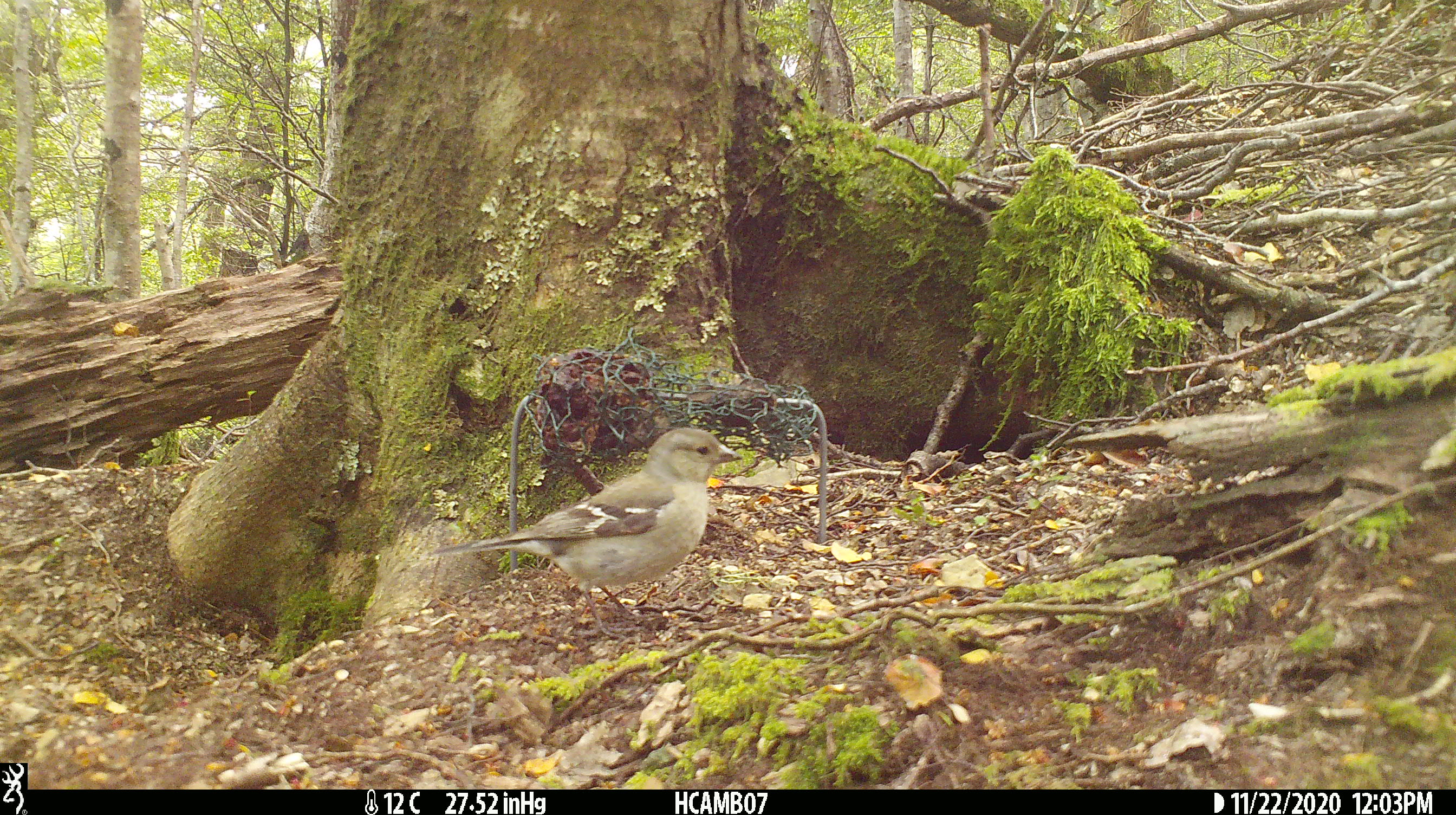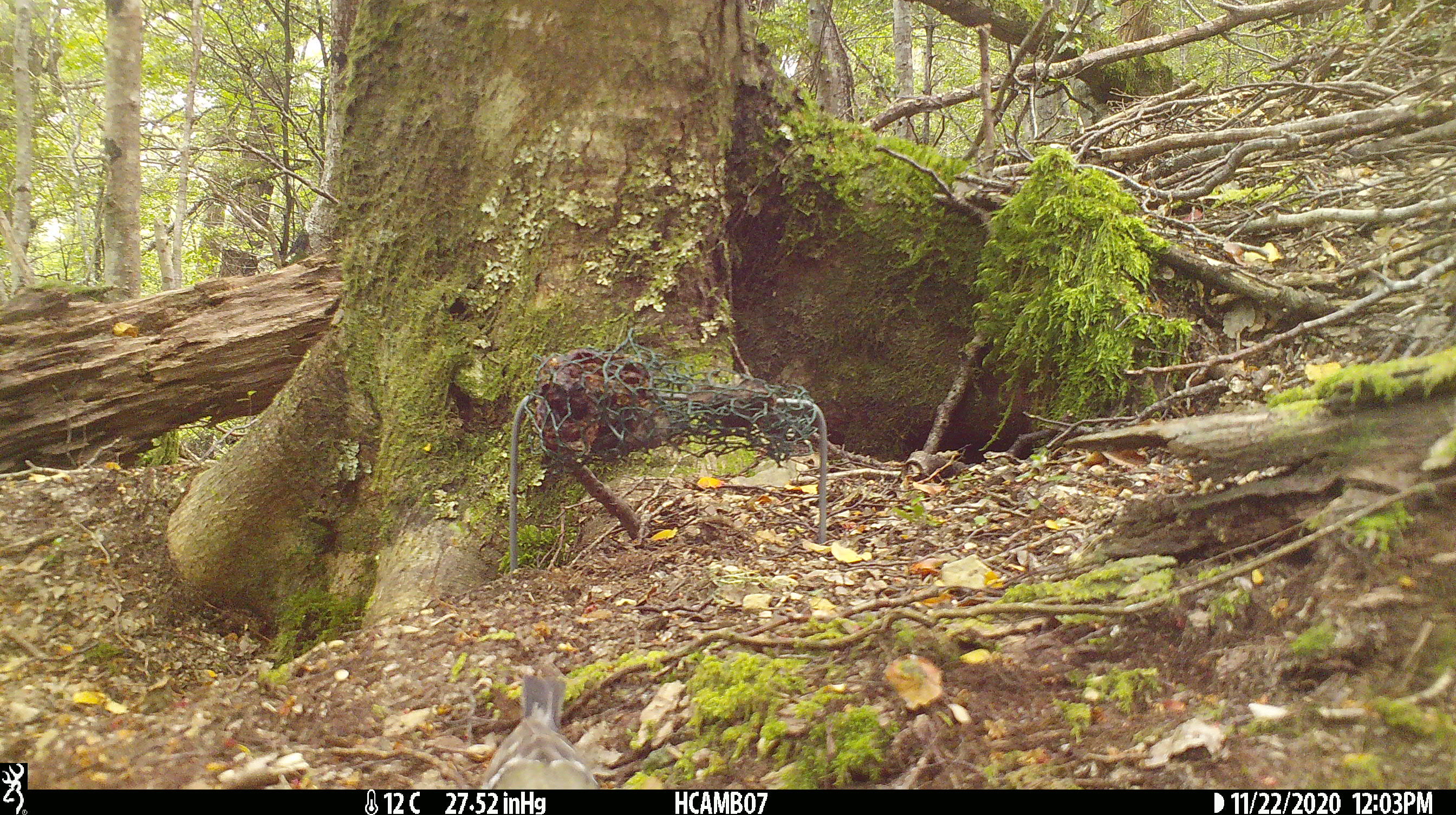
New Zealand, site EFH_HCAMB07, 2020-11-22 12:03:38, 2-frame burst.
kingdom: Animalia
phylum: Chordata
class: Aves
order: Passeriformes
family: Fringillidae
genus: Fringilla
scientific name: Fringilla coelebs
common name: common chaffinch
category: chaffinch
Chaffinch (common chaffinch) (Fringilla coelebs).